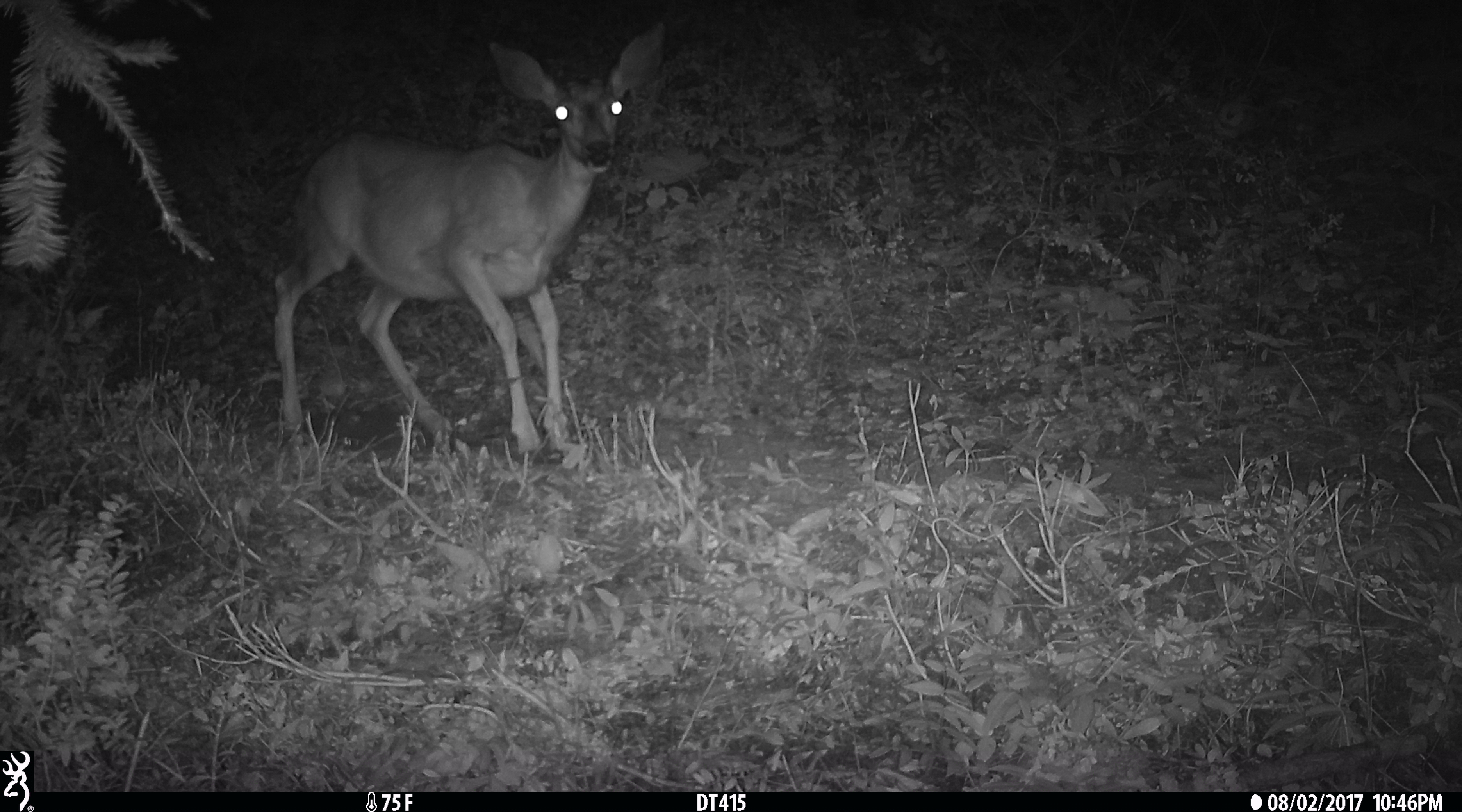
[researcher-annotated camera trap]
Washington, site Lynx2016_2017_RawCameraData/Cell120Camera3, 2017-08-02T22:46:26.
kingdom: Animalia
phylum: Chordata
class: Mammalia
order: Artiodactyla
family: Cervidae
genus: Odocoileus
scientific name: Odocoileus hemionus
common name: mule deer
Odocoileus hemionus (mule deer). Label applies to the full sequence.